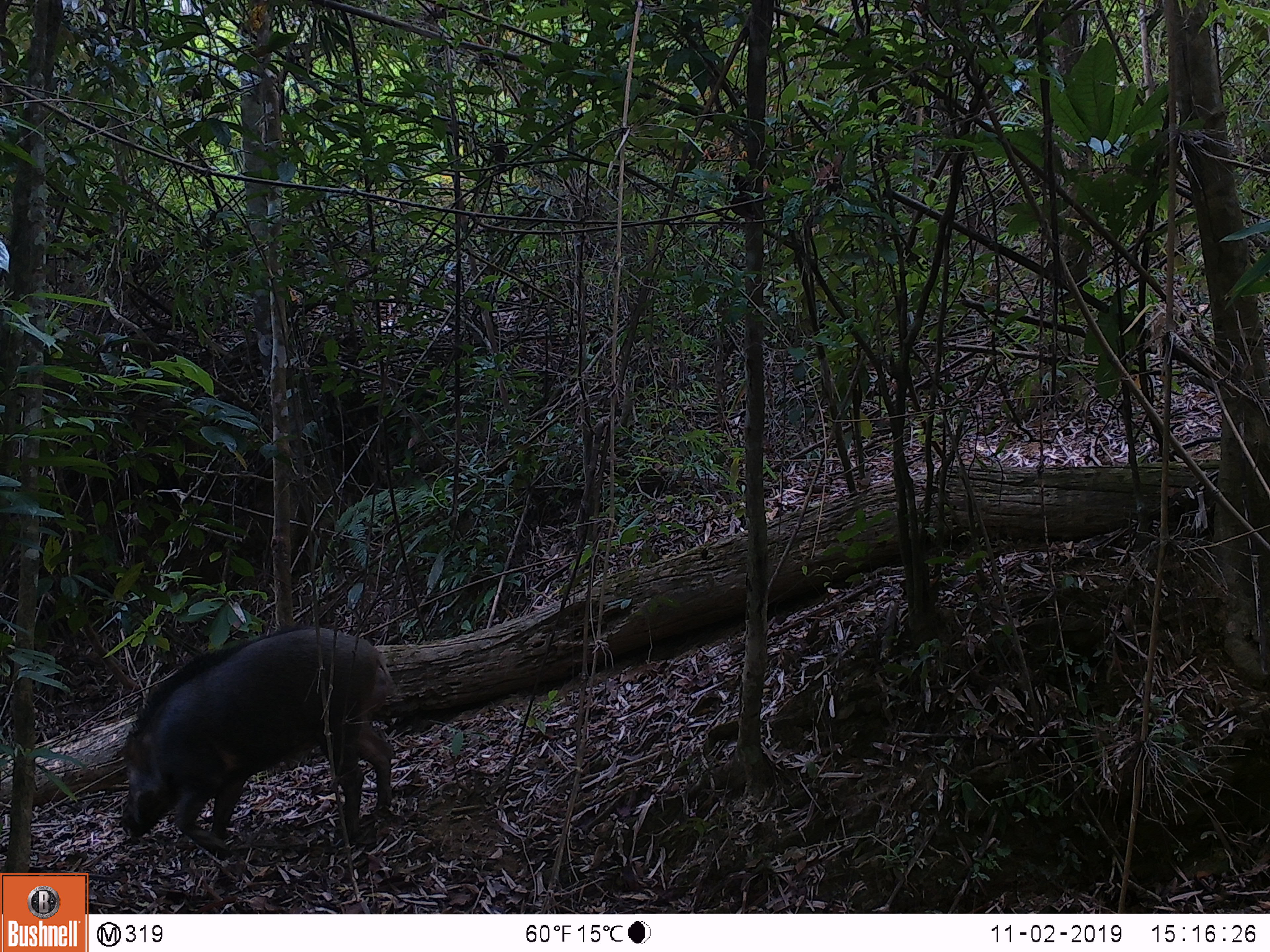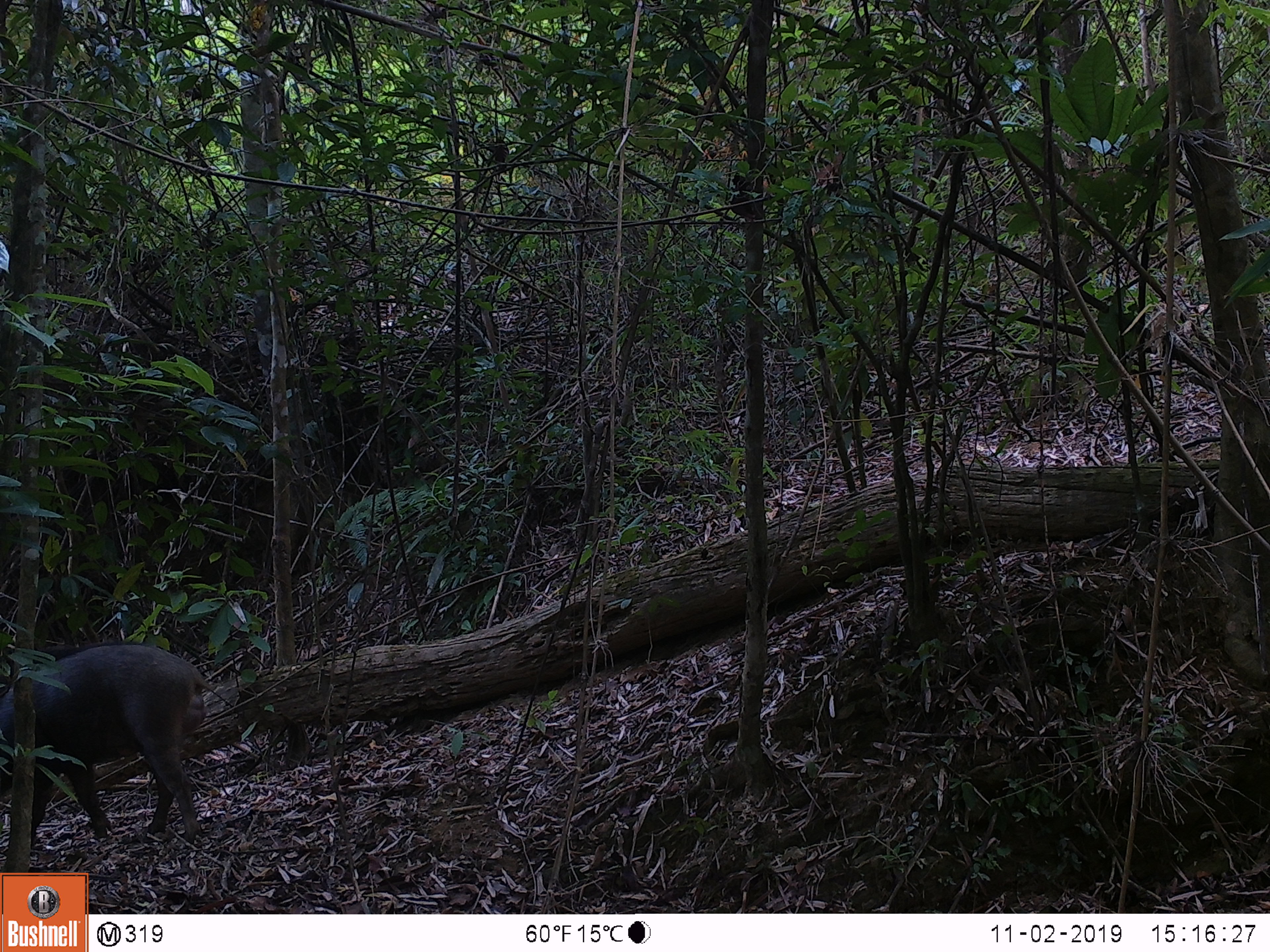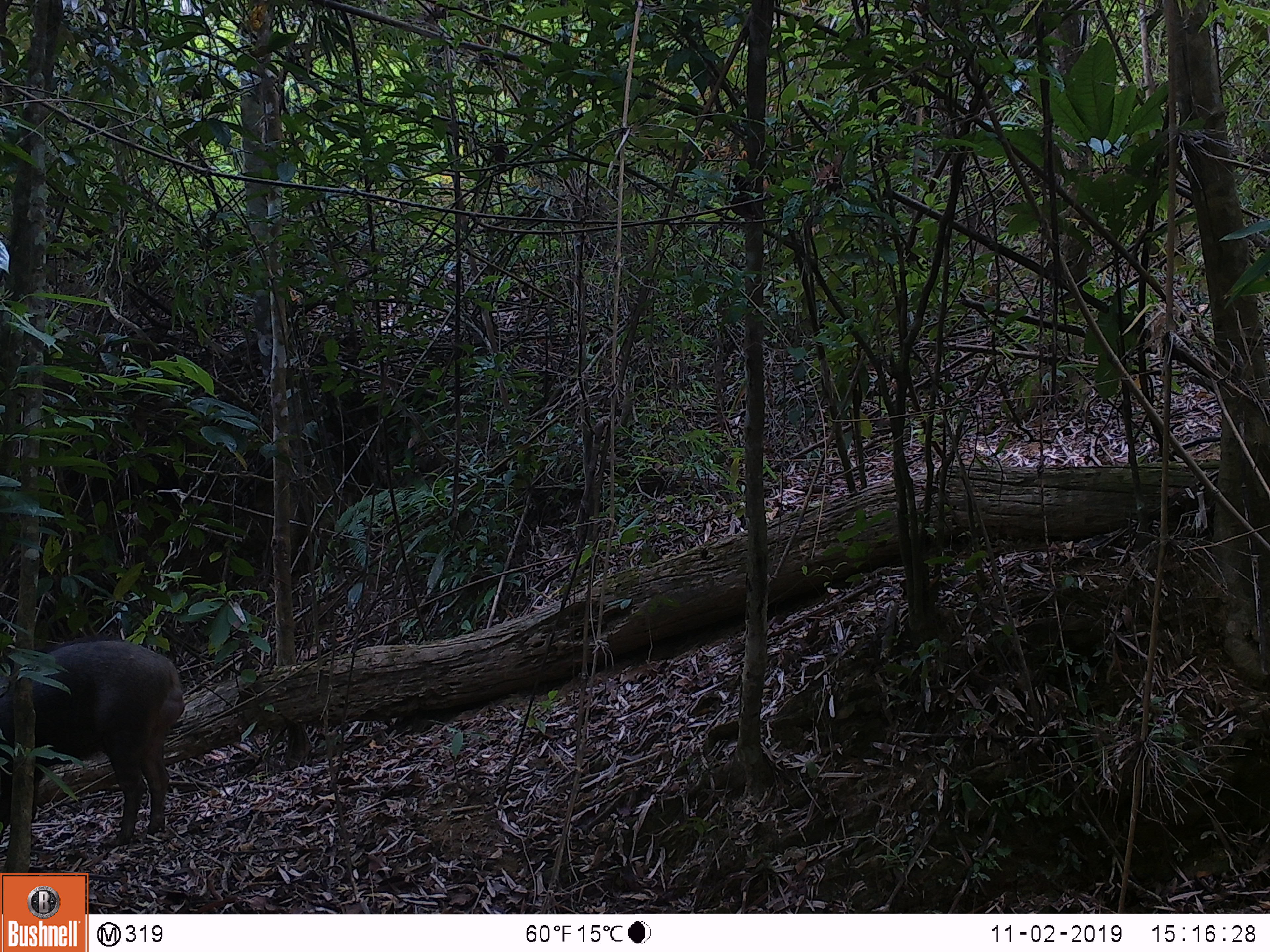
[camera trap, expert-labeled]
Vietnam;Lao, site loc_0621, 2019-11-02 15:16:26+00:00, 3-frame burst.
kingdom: Animalia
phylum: Chordata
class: Mammalia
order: Artiodactyla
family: Suidae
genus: Sus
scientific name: Sus scrofa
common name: eurasian wild pig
Eurasian wild pig (Sus scrofa). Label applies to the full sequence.